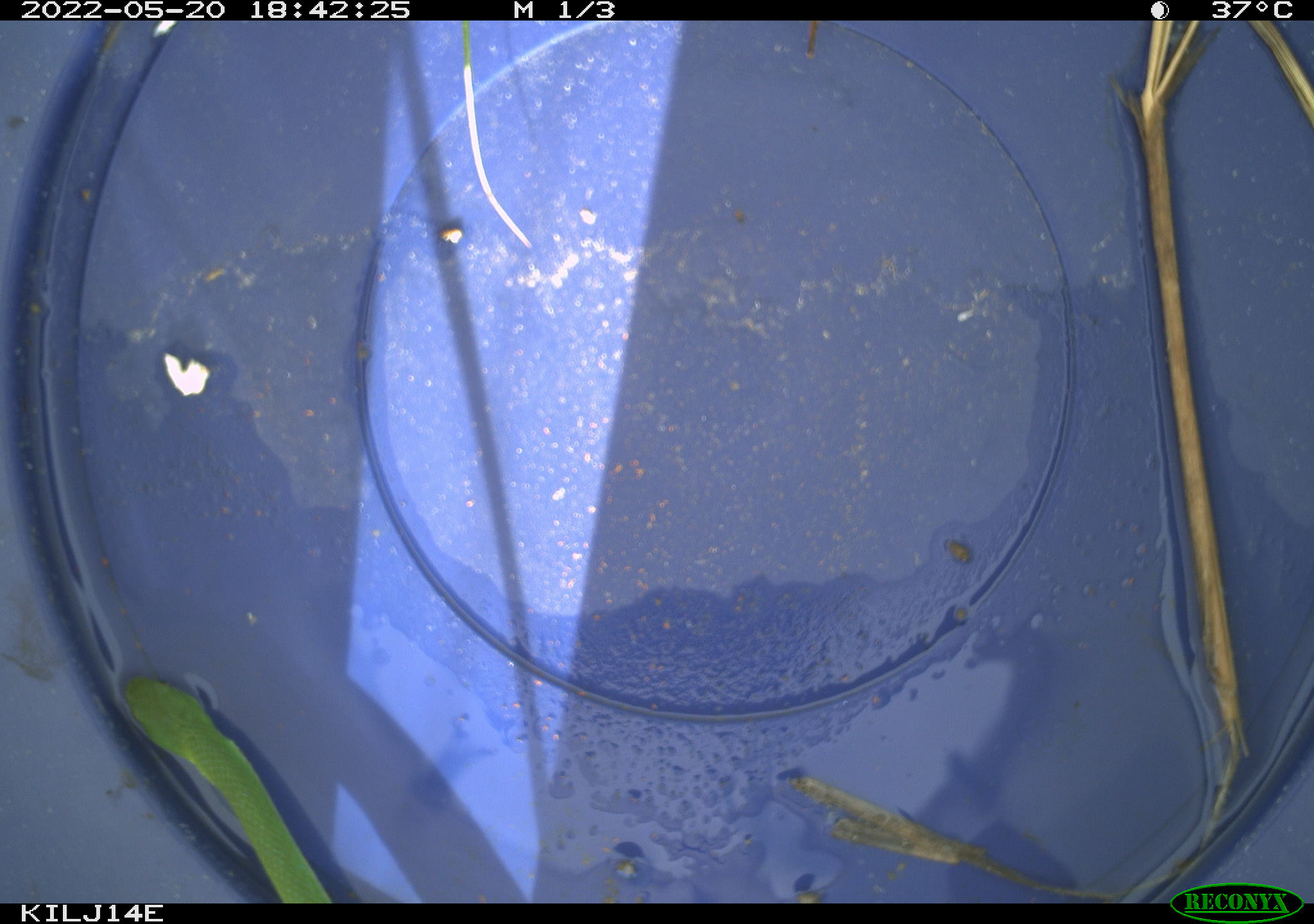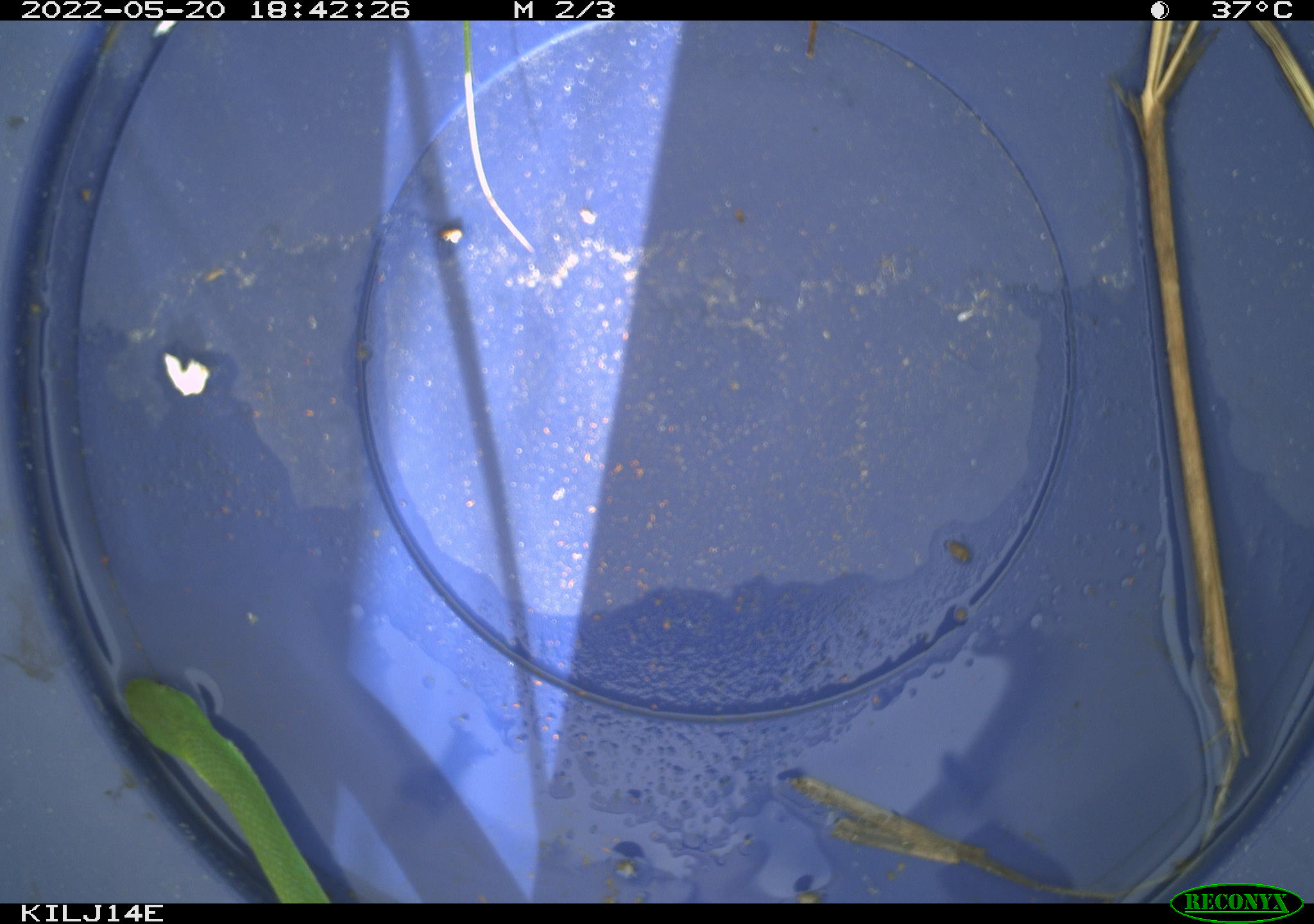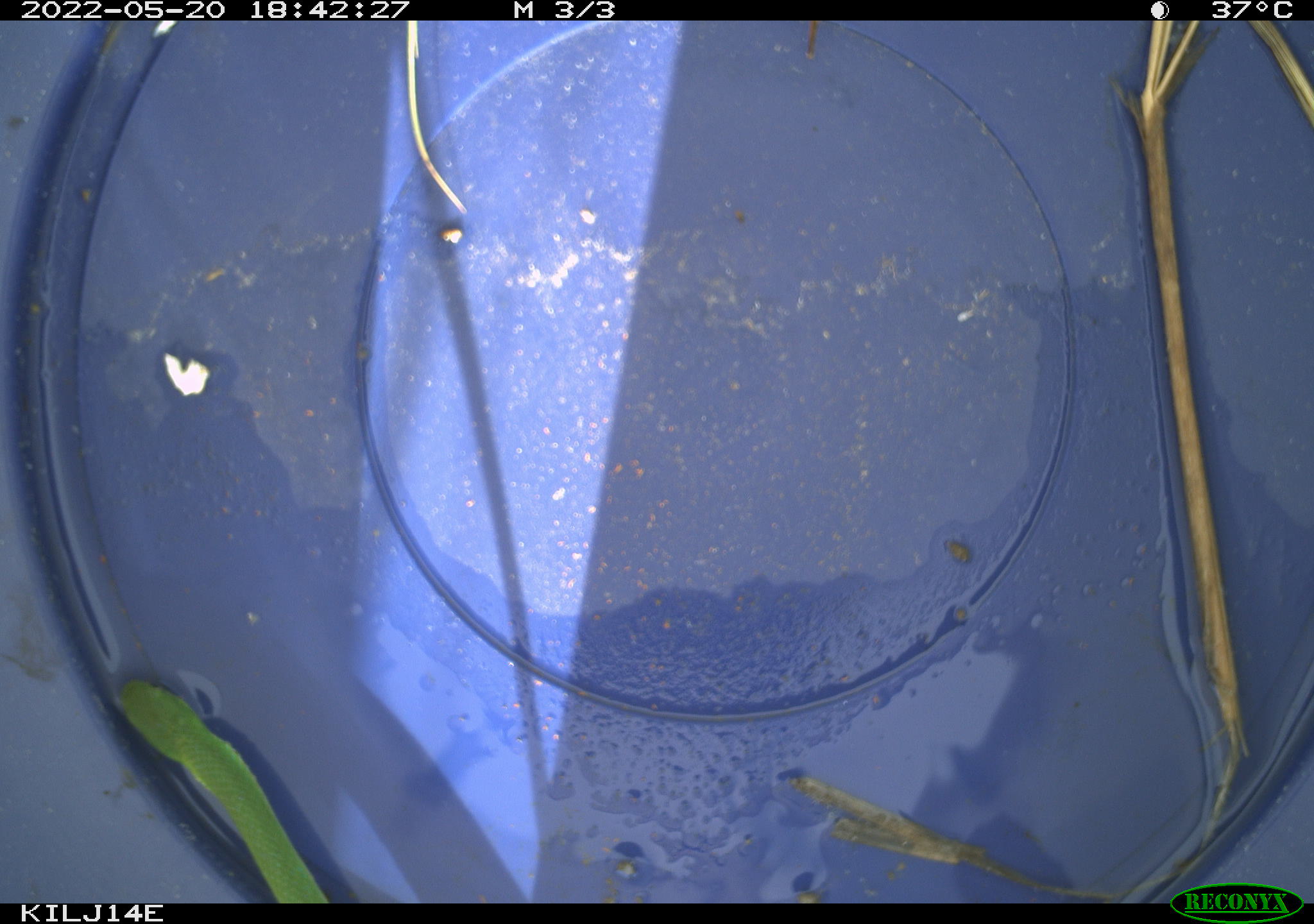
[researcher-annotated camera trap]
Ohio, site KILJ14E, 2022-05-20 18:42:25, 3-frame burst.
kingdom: Animalia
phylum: Chordata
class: Reptilia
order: Squamata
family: Colubridae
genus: Opheodrys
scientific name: Opheodrys vernalis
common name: smooth greensnake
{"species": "smooth greensnake (Opheodrys vernalis)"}